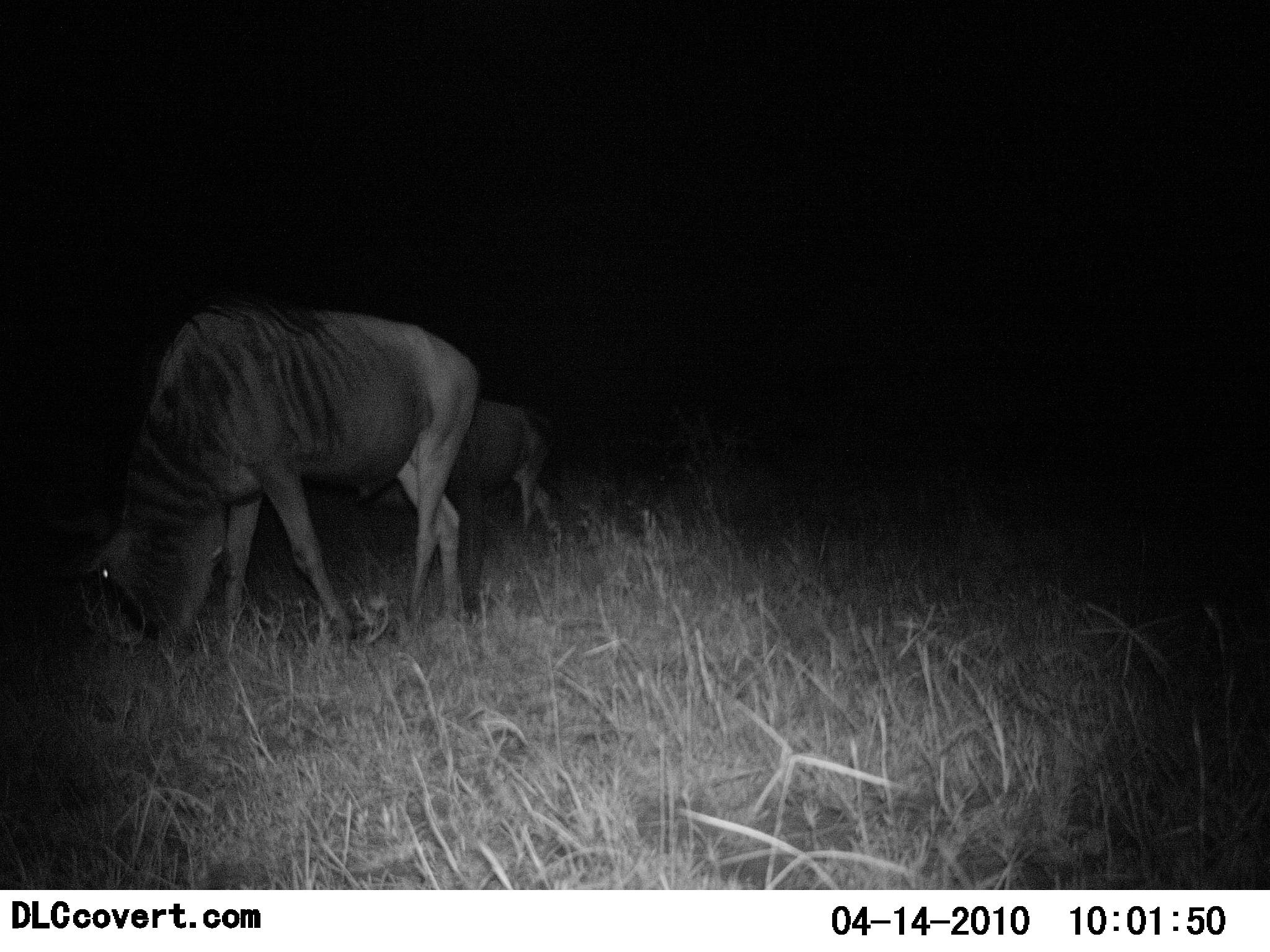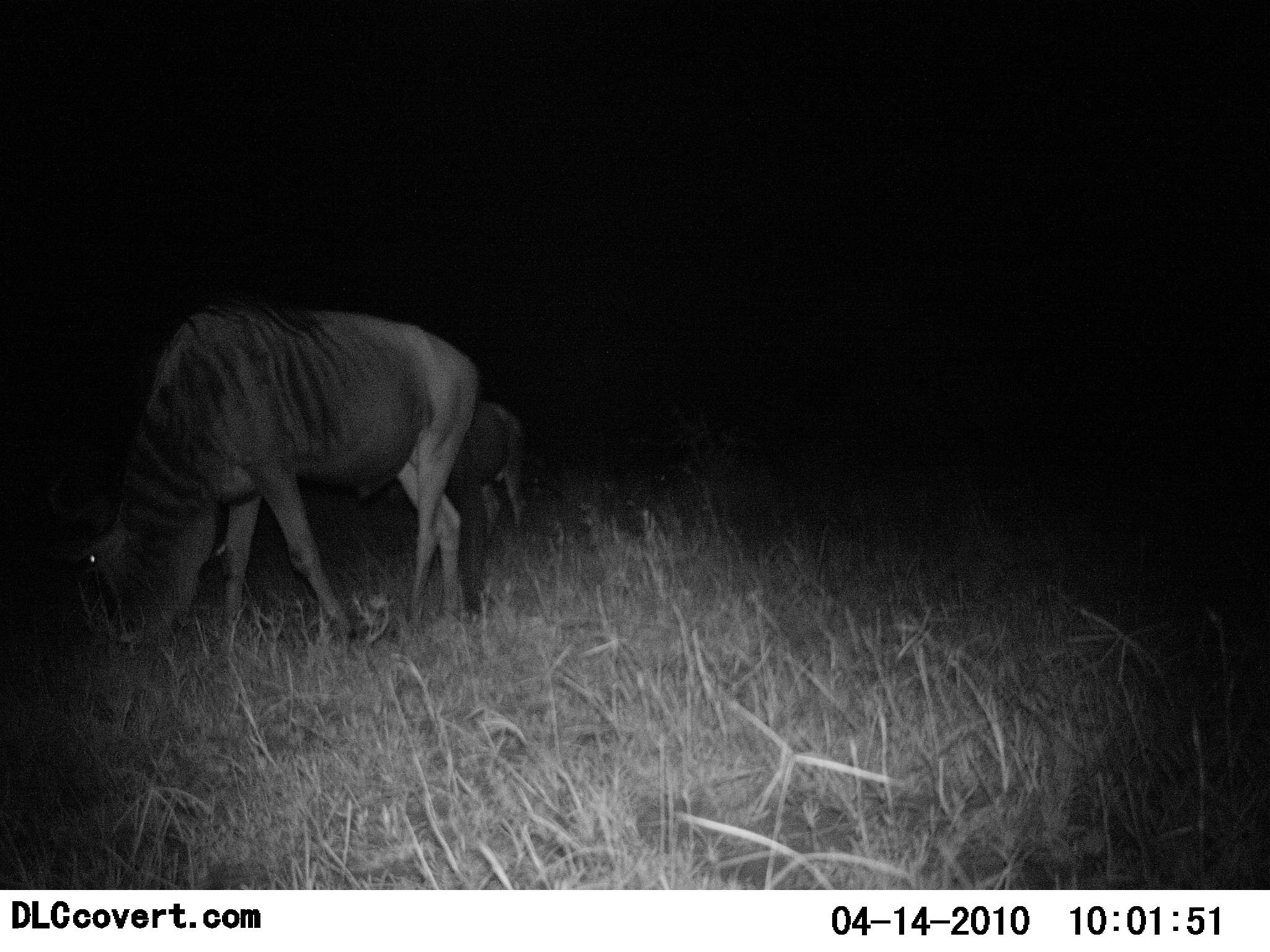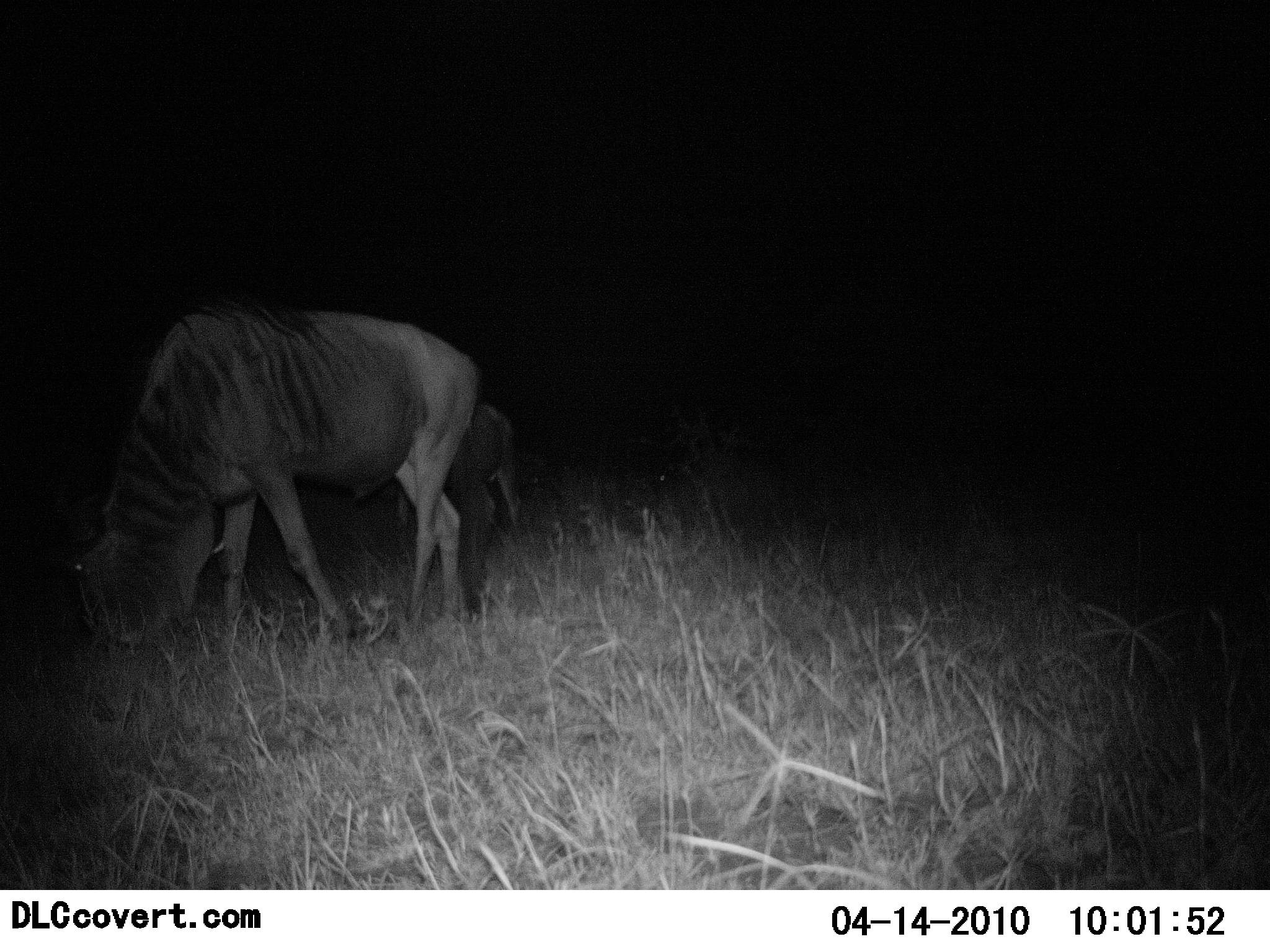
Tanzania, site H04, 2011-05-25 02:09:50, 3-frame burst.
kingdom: Animalia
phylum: Chordata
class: Mammalia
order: Artiodactyla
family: Bovidae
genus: Connochaetes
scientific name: Connochaetes taurinus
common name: blue wildebeest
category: wildebeest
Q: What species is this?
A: Wildebeest (blue wildebeest) (Connochaetes taurinus).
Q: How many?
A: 2.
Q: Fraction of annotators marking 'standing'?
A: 55%.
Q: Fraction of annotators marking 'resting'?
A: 0%.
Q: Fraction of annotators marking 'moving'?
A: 36%.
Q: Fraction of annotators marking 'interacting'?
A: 0%.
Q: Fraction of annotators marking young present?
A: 18%.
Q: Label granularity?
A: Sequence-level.